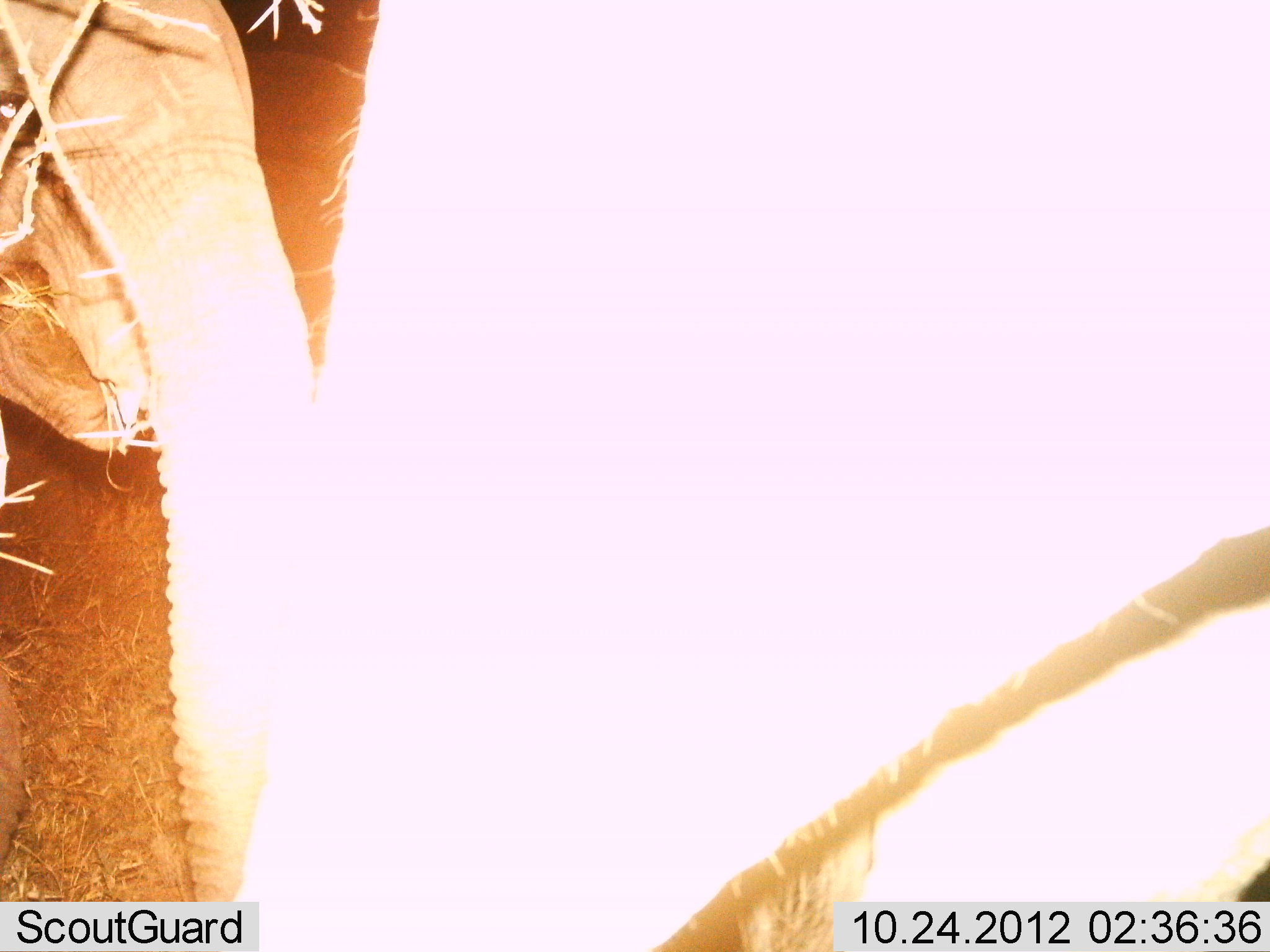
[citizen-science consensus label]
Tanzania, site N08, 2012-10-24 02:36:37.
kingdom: Animalia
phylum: Chordata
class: Mammalia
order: Proboscidea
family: Elephantidae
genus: Loxodonta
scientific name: Loxodonta africana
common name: african bush elephant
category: elephant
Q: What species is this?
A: Elephant (african bush elephant) (Loxodonta africana).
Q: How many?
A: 2.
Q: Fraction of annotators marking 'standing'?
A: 80%.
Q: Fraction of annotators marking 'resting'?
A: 0%.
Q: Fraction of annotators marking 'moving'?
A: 0%.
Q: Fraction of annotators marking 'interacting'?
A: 0%.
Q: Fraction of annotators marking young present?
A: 0%.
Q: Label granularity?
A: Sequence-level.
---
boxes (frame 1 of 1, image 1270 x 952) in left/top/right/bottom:
animal: 1/2/1269/952